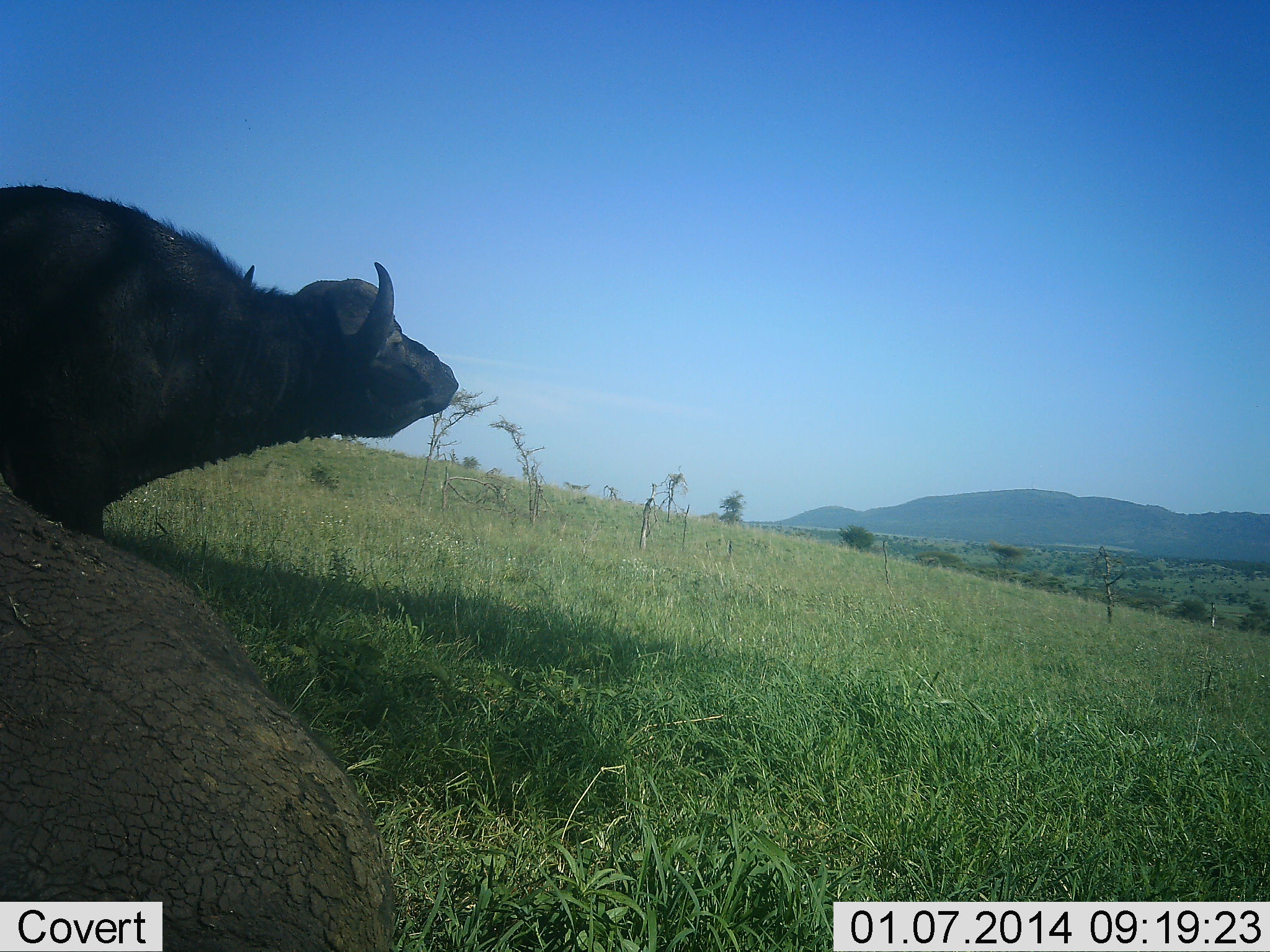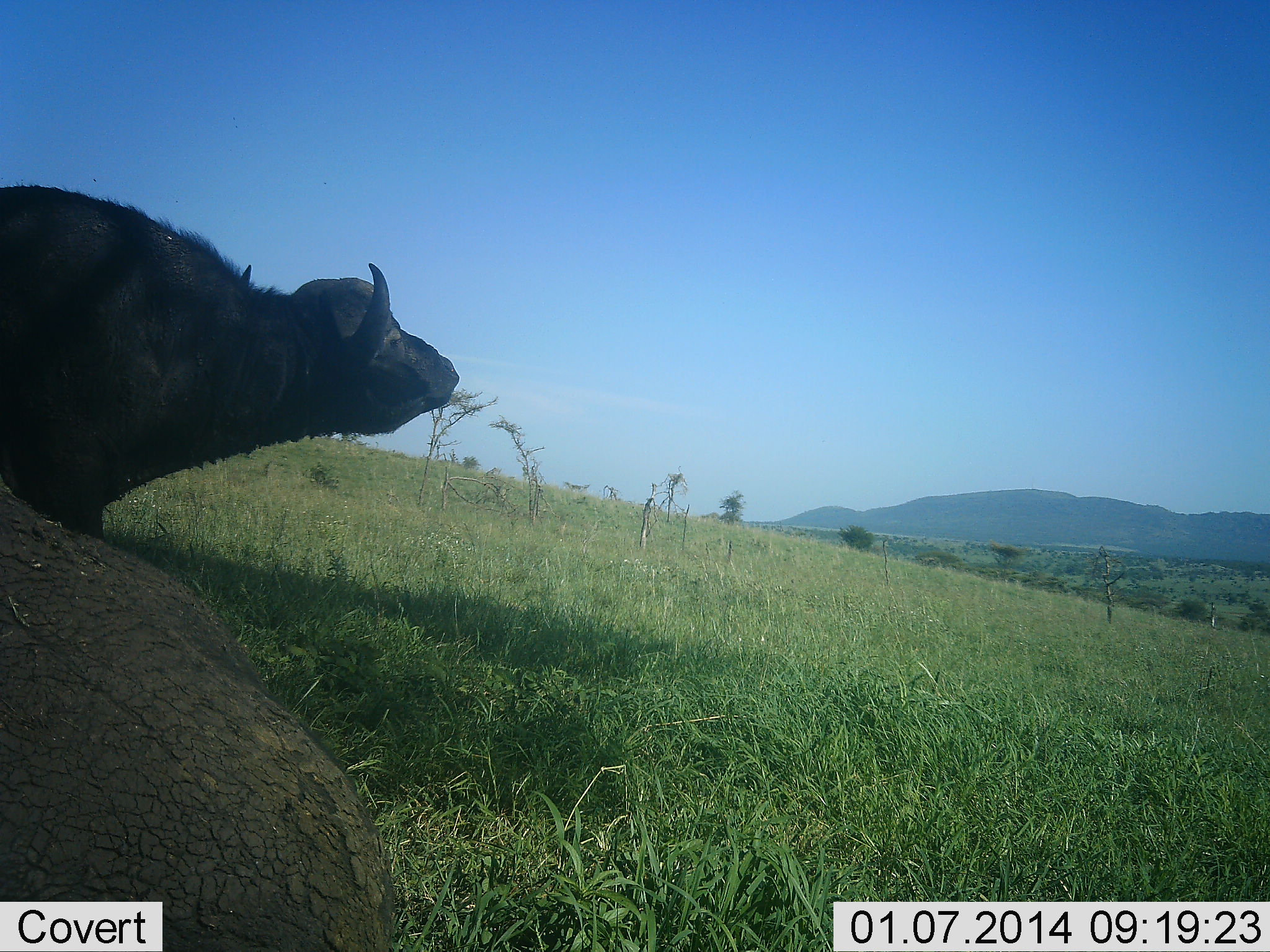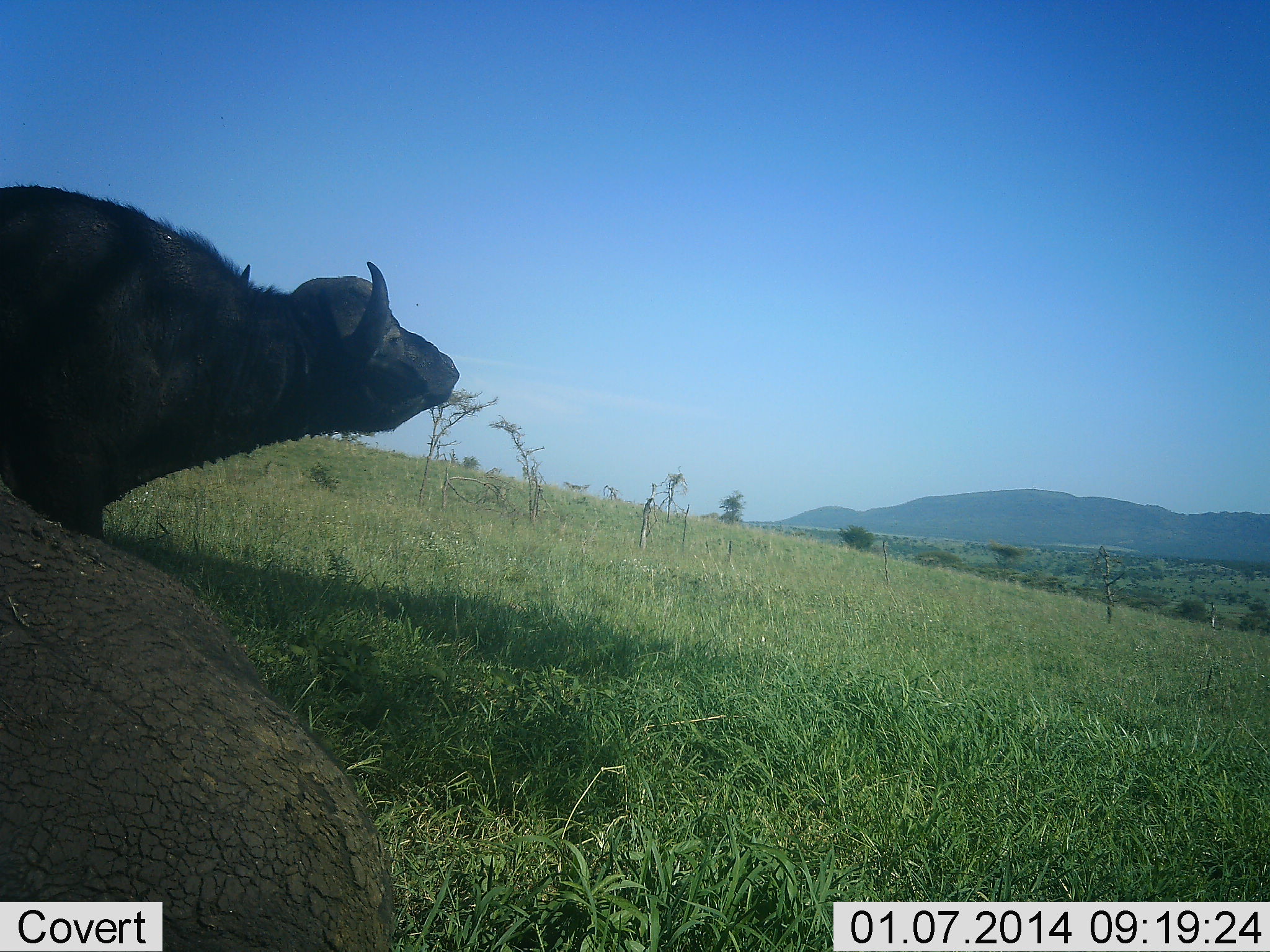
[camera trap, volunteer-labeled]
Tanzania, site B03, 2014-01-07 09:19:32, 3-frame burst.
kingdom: Animalia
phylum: Chordata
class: Mammalia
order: Artiodactyla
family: Bovidae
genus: Syncerus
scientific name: Syncerus caffer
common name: cape buffalo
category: buffalo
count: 2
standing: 100%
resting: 40%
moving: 0%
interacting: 0%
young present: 0%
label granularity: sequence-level